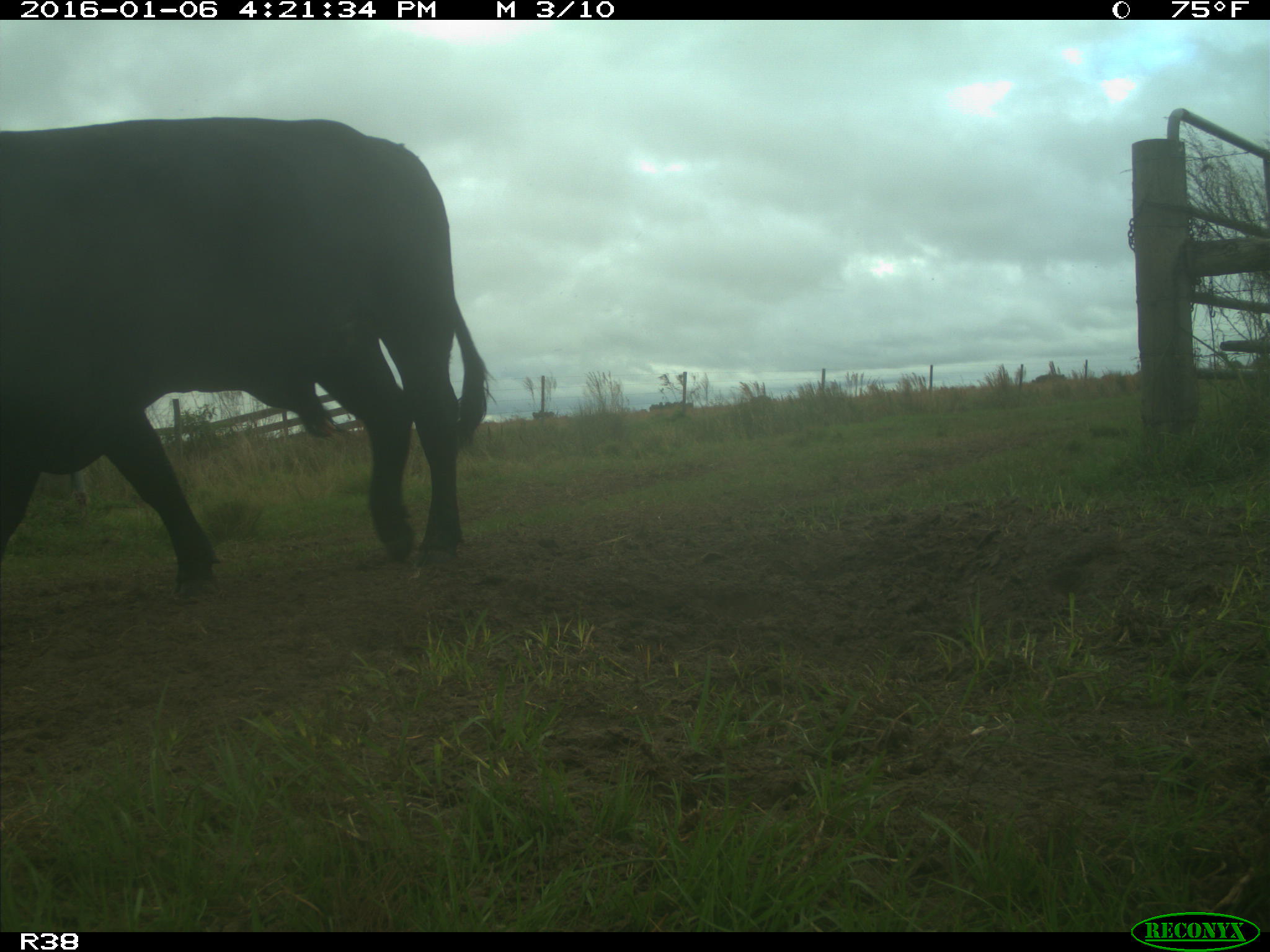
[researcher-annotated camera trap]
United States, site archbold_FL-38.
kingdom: Animalia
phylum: Chordata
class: Mammalia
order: Artiodactyla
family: Bovidae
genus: Bos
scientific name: Bos taurus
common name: domestic cow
Bos taurus (domestic cow).